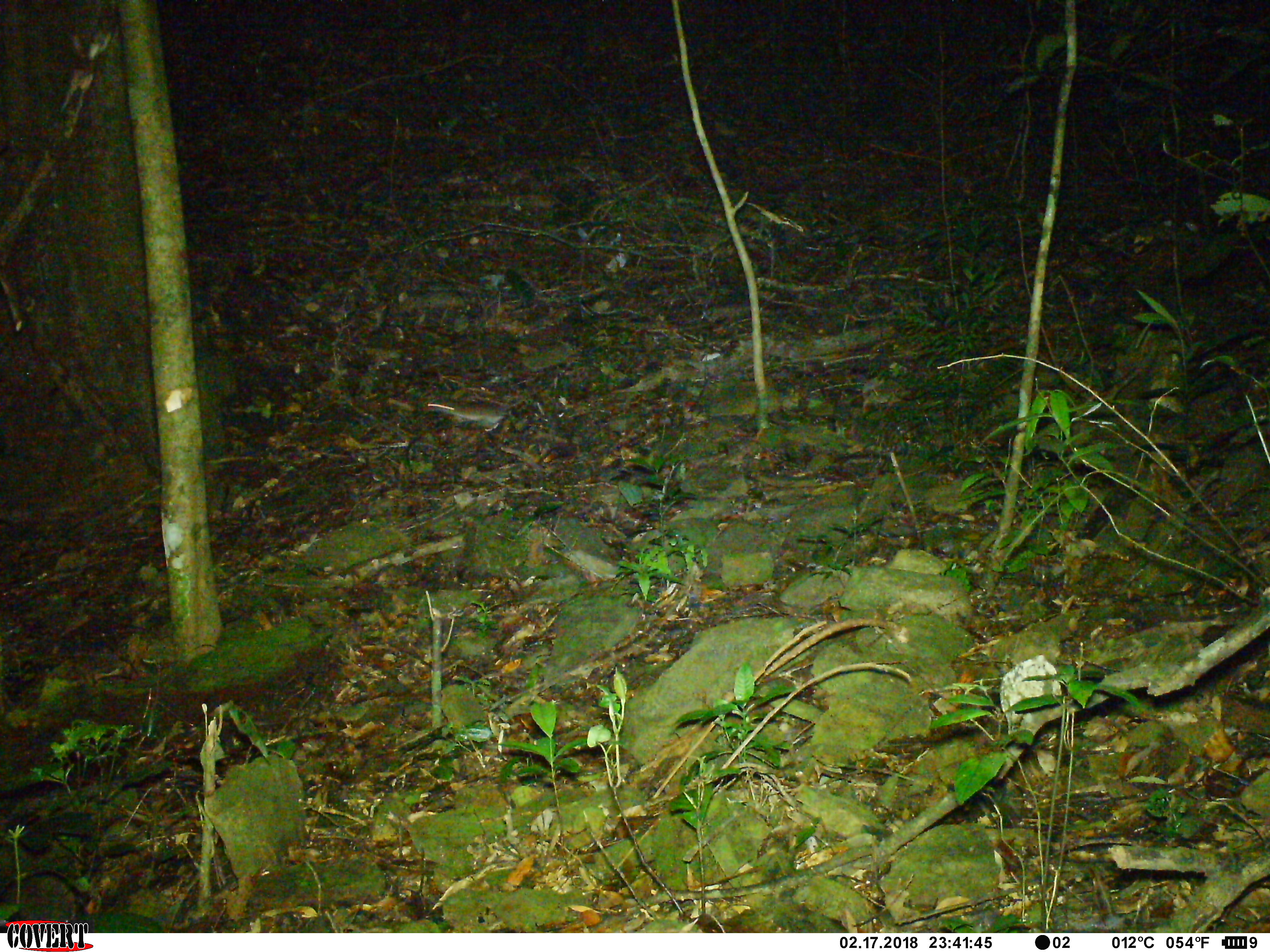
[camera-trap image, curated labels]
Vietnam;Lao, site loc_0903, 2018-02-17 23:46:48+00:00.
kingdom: Animalia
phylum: Chordata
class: Mammalia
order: Rodentia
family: Muridae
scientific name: Muridae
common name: old-world mice and rats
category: unidentified murid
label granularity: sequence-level